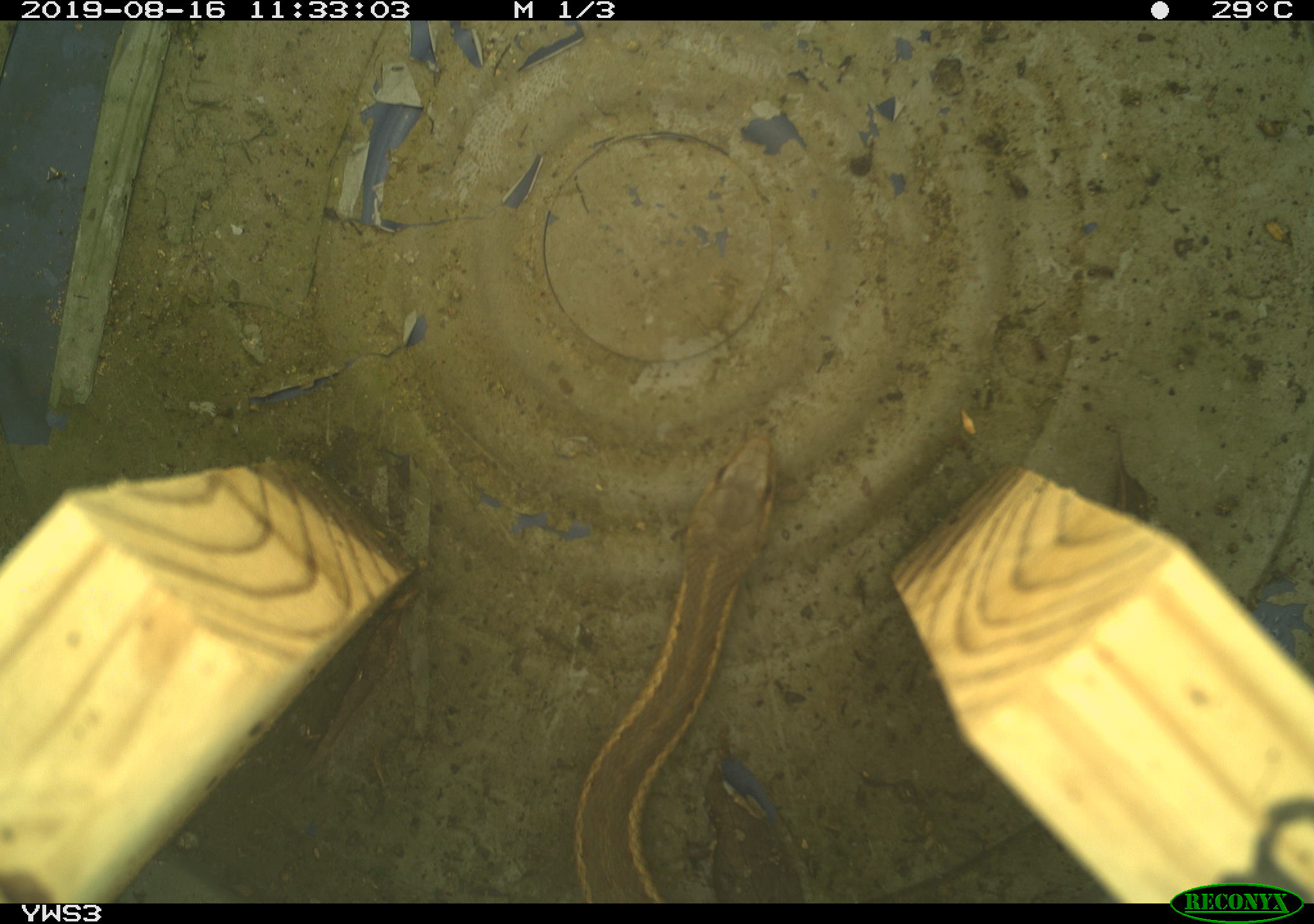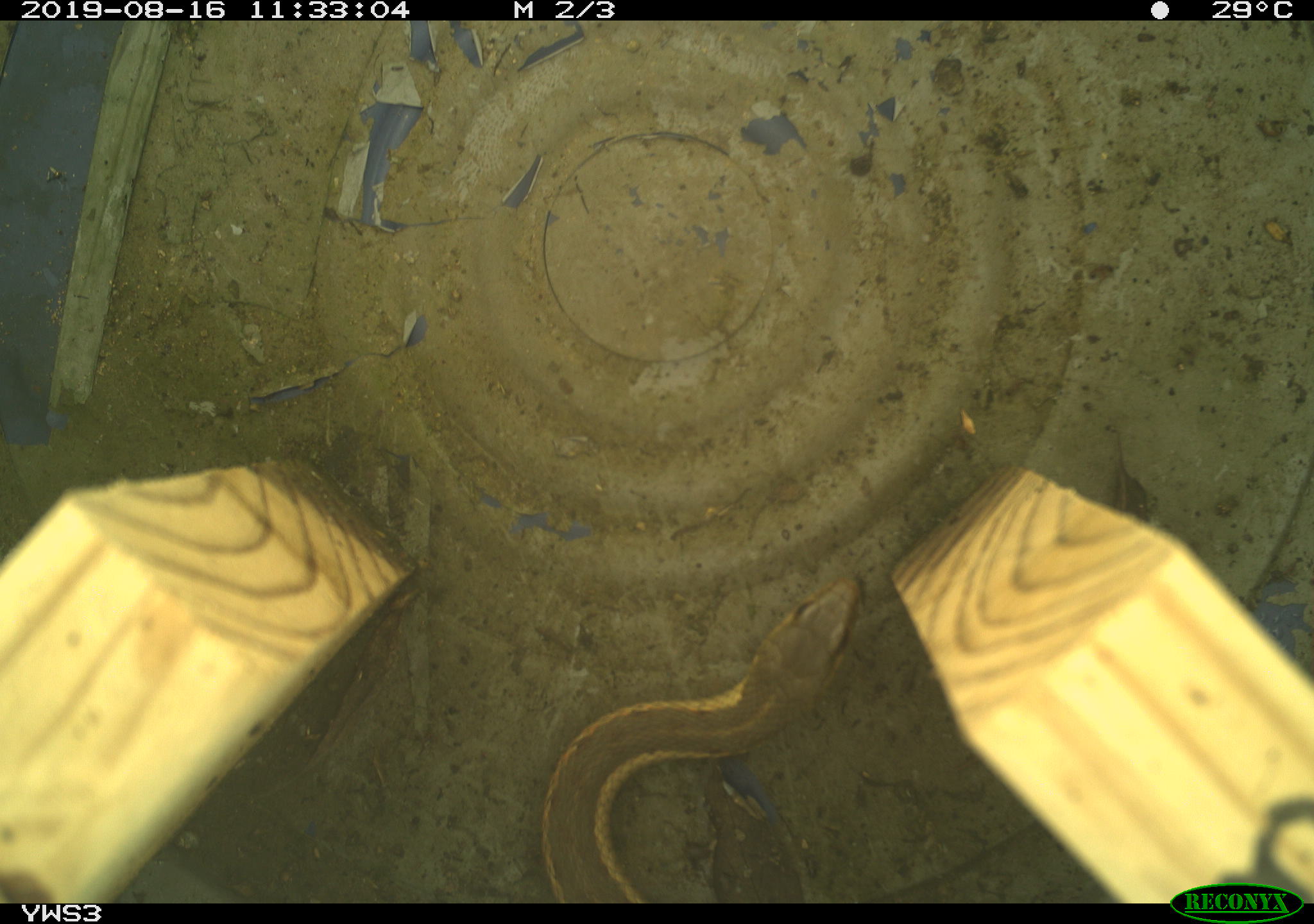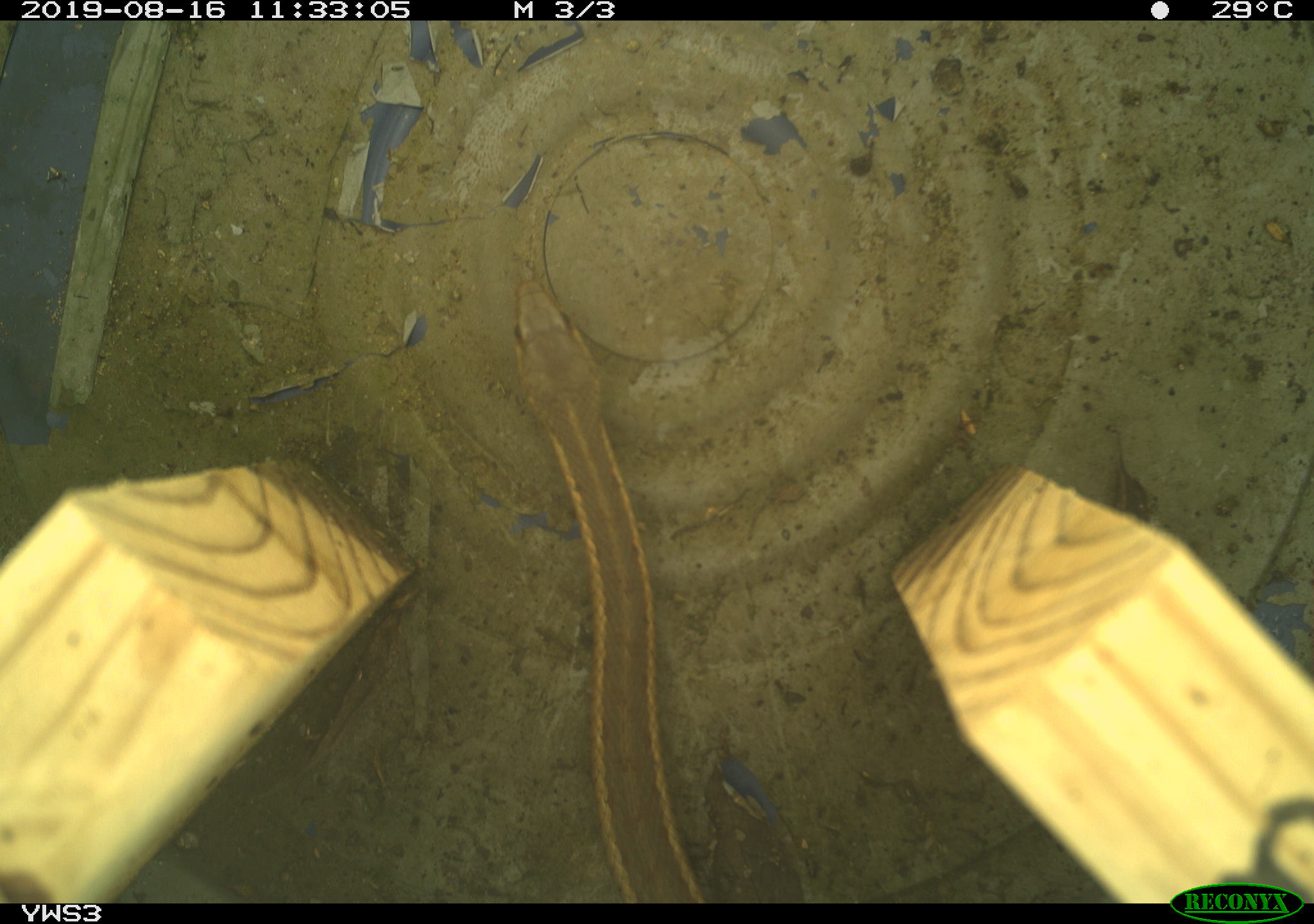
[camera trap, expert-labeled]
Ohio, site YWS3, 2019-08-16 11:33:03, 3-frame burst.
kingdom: Animalia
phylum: Chordata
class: Reptilia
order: Squamata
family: Colubridae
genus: Thamnophis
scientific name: Thamnophis sirtalis sirtalis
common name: eastern gartersnake